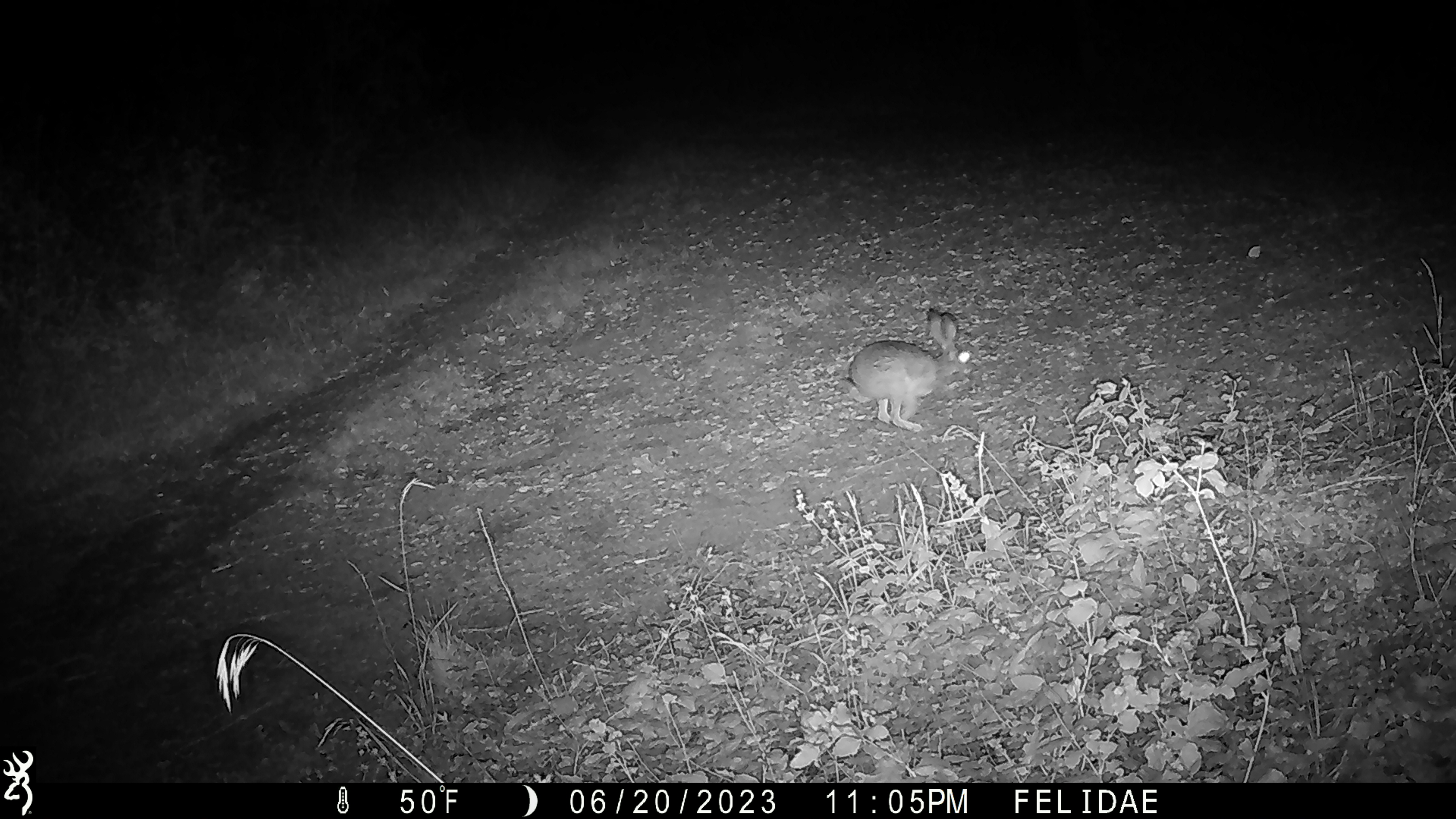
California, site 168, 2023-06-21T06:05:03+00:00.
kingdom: Animalia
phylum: Chordata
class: Mammalia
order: Lagomorpha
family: Leporidae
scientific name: Leporidae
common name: rabbit